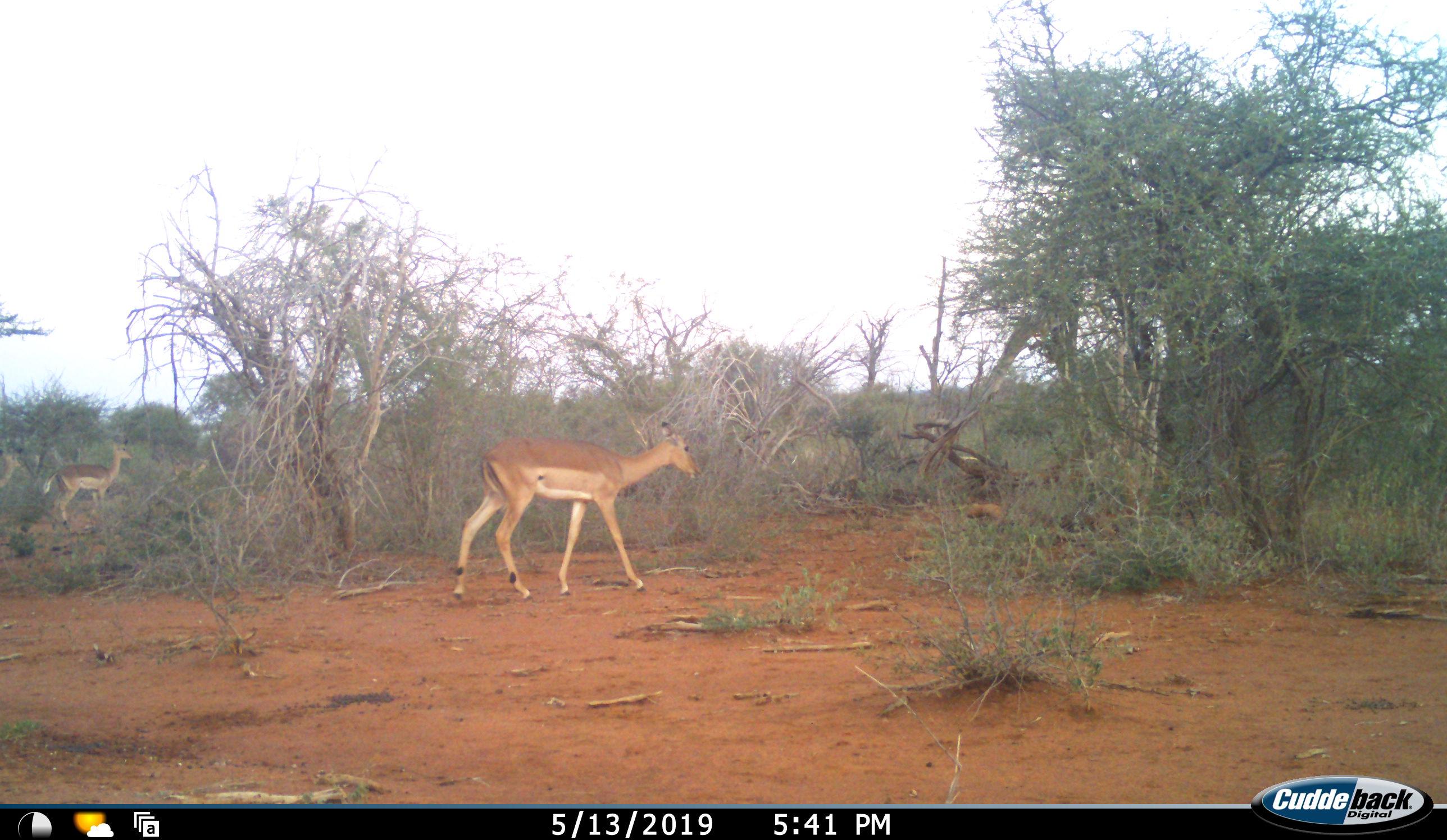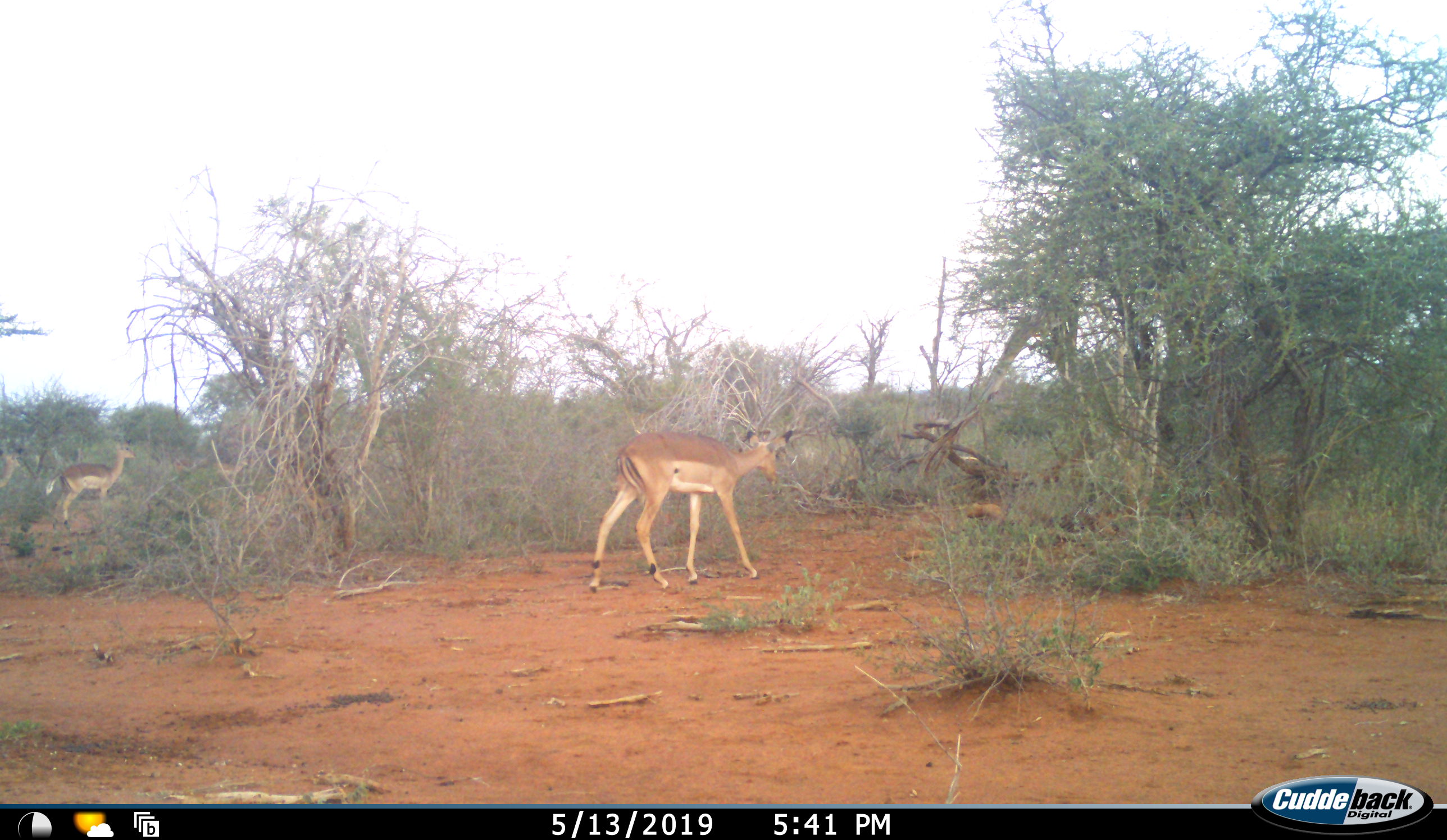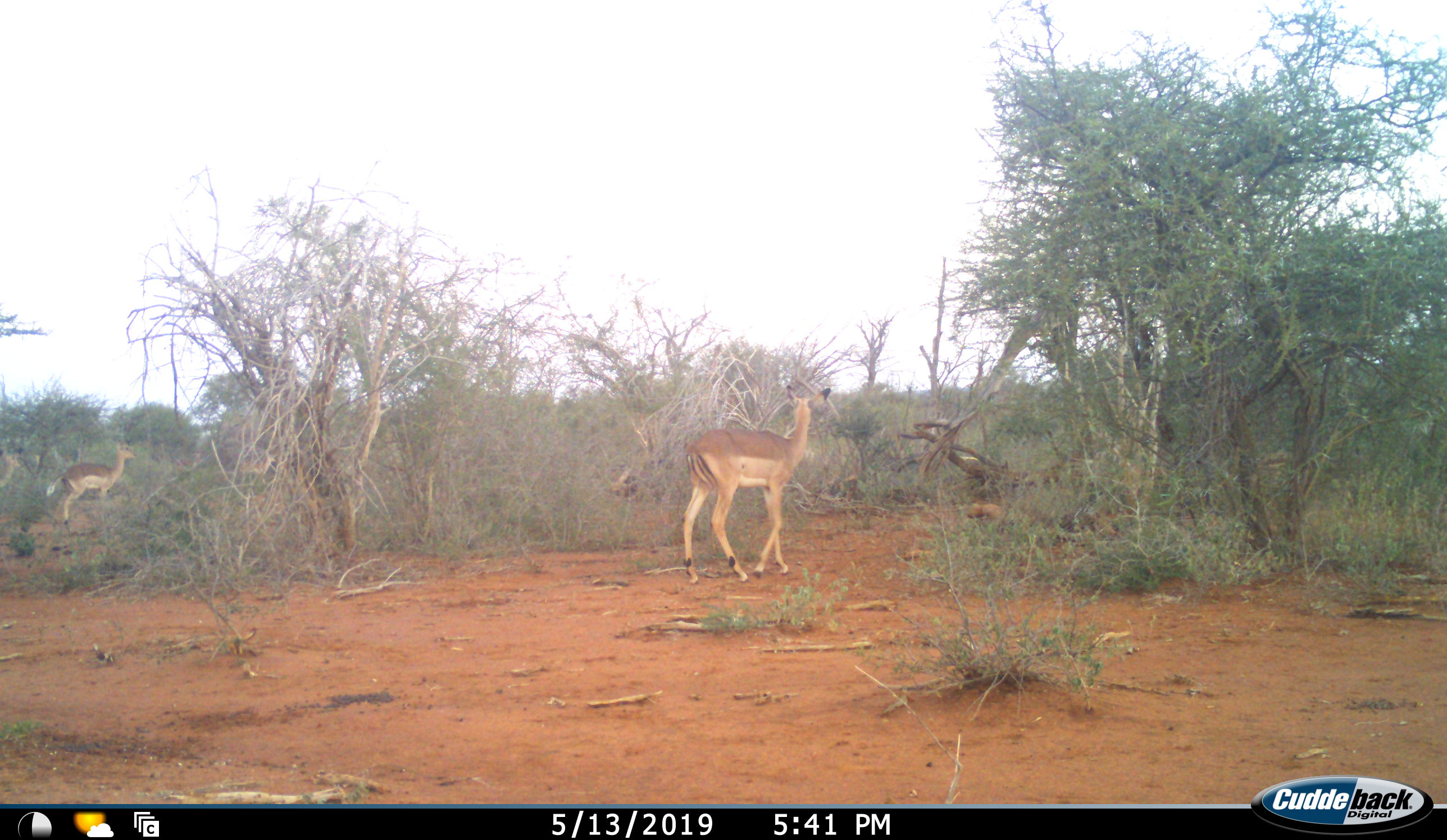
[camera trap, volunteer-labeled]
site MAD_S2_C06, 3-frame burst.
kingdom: Animalia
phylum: Chordata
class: Mammalia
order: Artiodactyla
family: Bovidae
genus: Aepyceros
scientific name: Aepyceros melampus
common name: impala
Impala (Aepyceros melampus), count 3. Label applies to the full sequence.